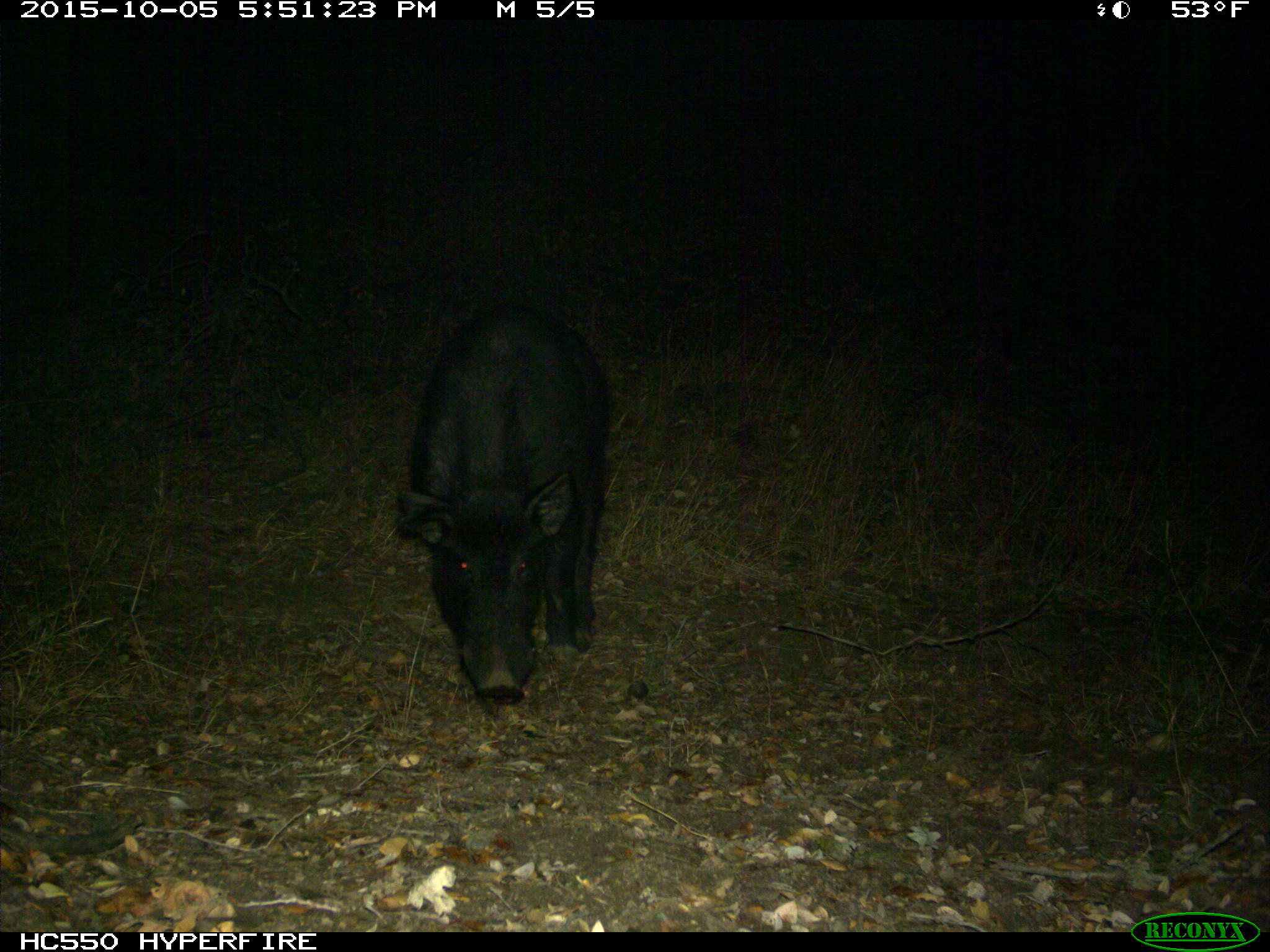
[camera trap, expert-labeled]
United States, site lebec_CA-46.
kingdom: Animalia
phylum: Chordata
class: Mammalia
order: Artiodactyla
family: Suidae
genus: Sus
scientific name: Sus scrofa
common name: wild boar